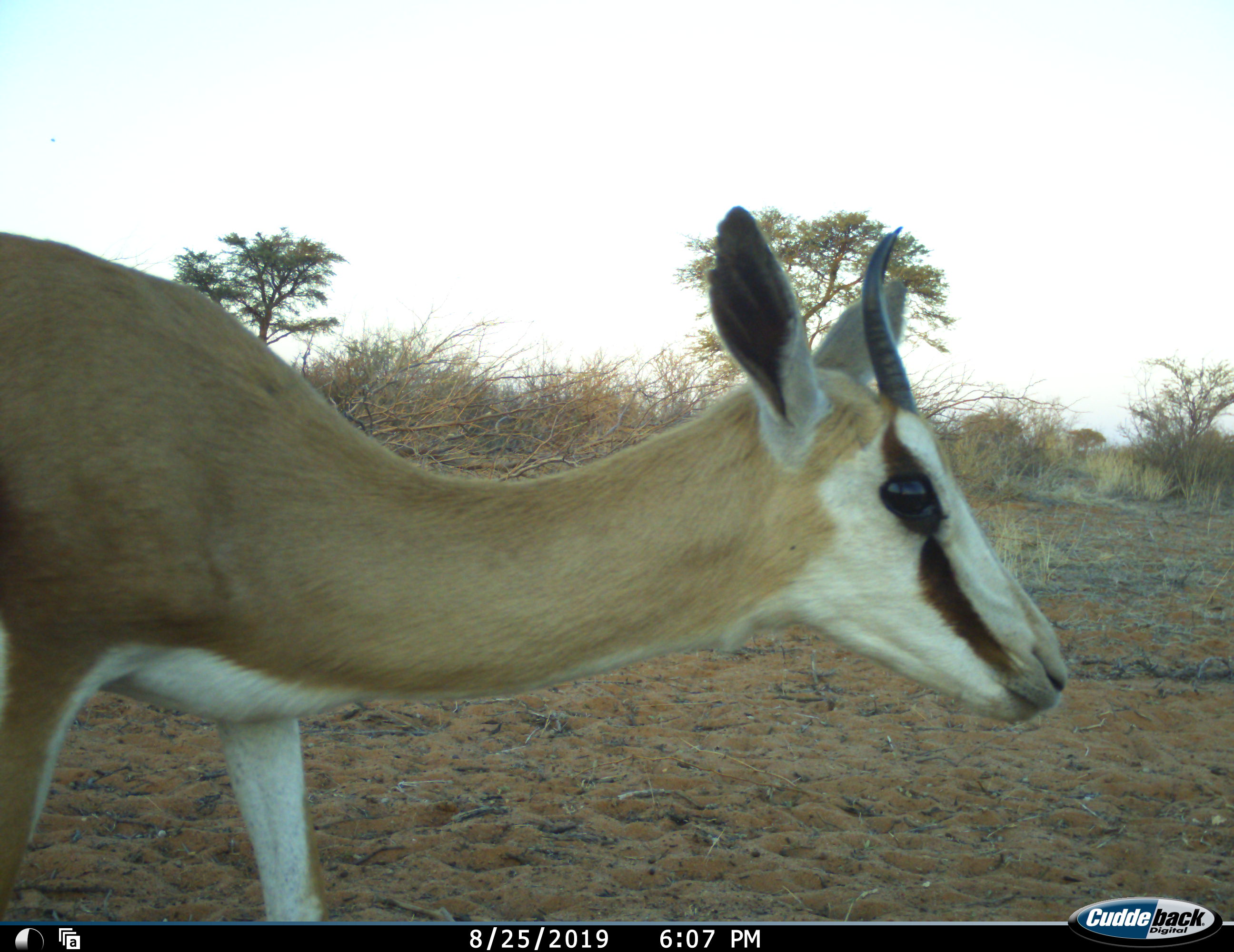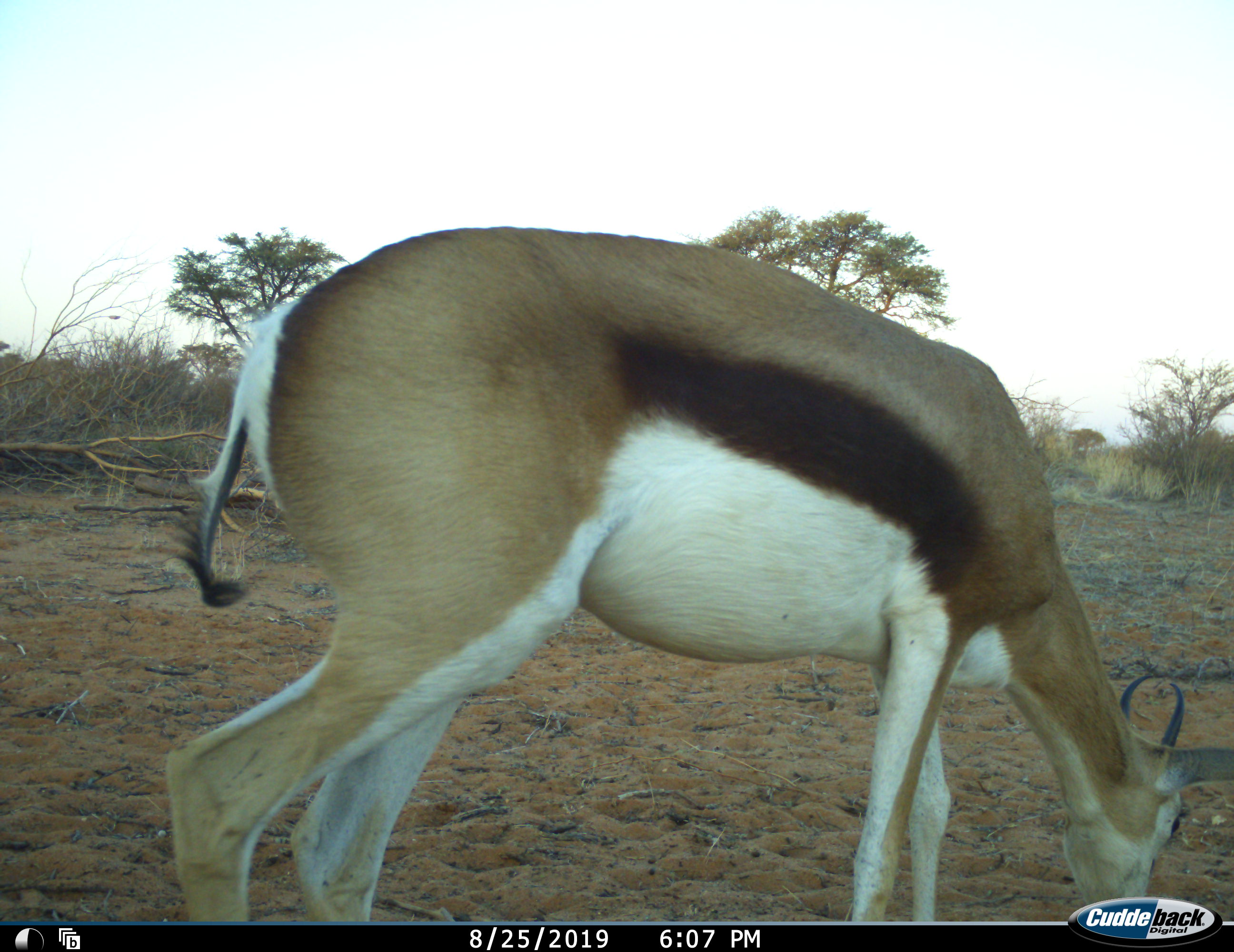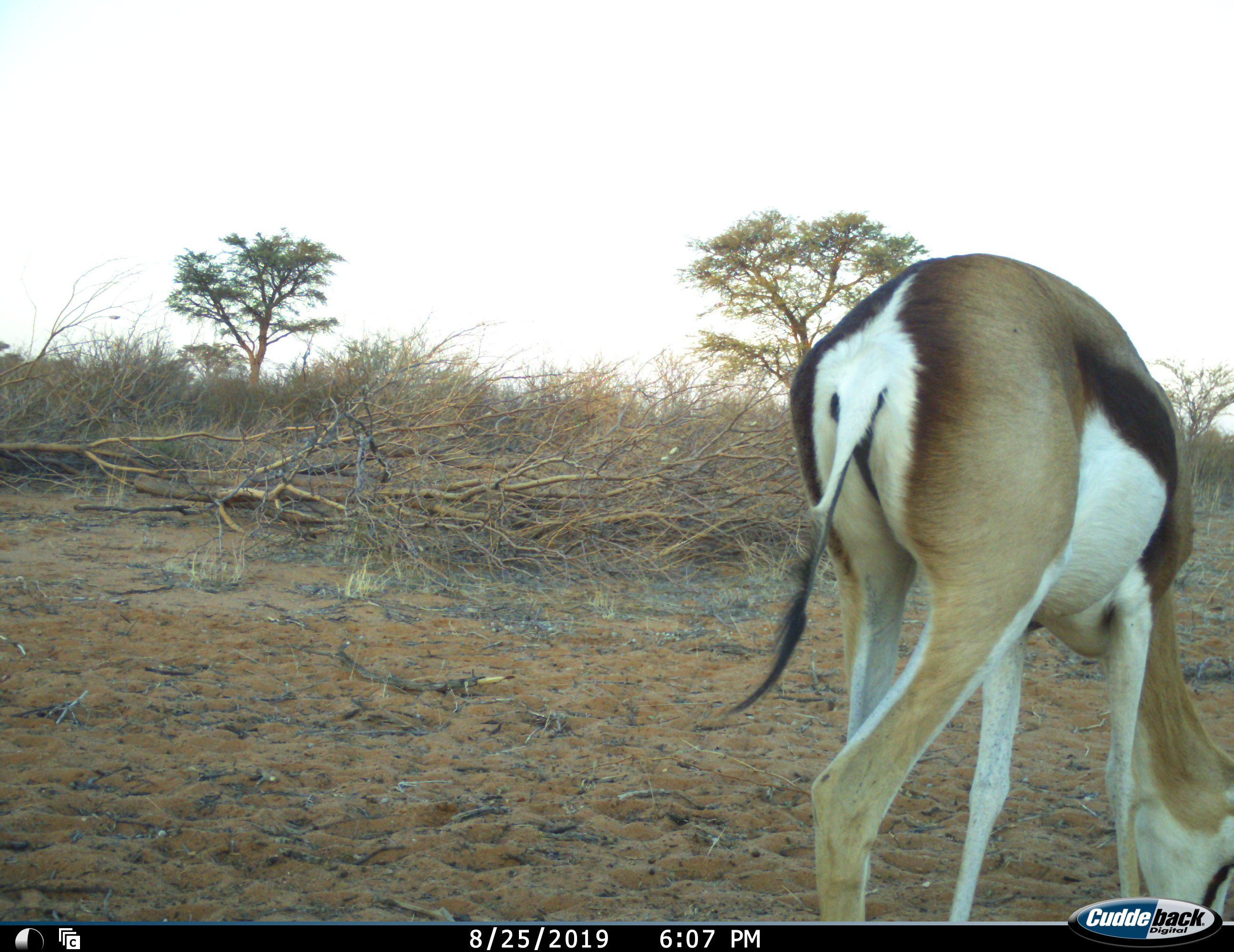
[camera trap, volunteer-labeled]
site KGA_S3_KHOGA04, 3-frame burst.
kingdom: Animalia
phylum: Chordata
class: Mammalia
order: Artiodactyla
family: Bovidae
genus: Antidorcas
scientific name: Antidorcas marsupialis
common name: springbok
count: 1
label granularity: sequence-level